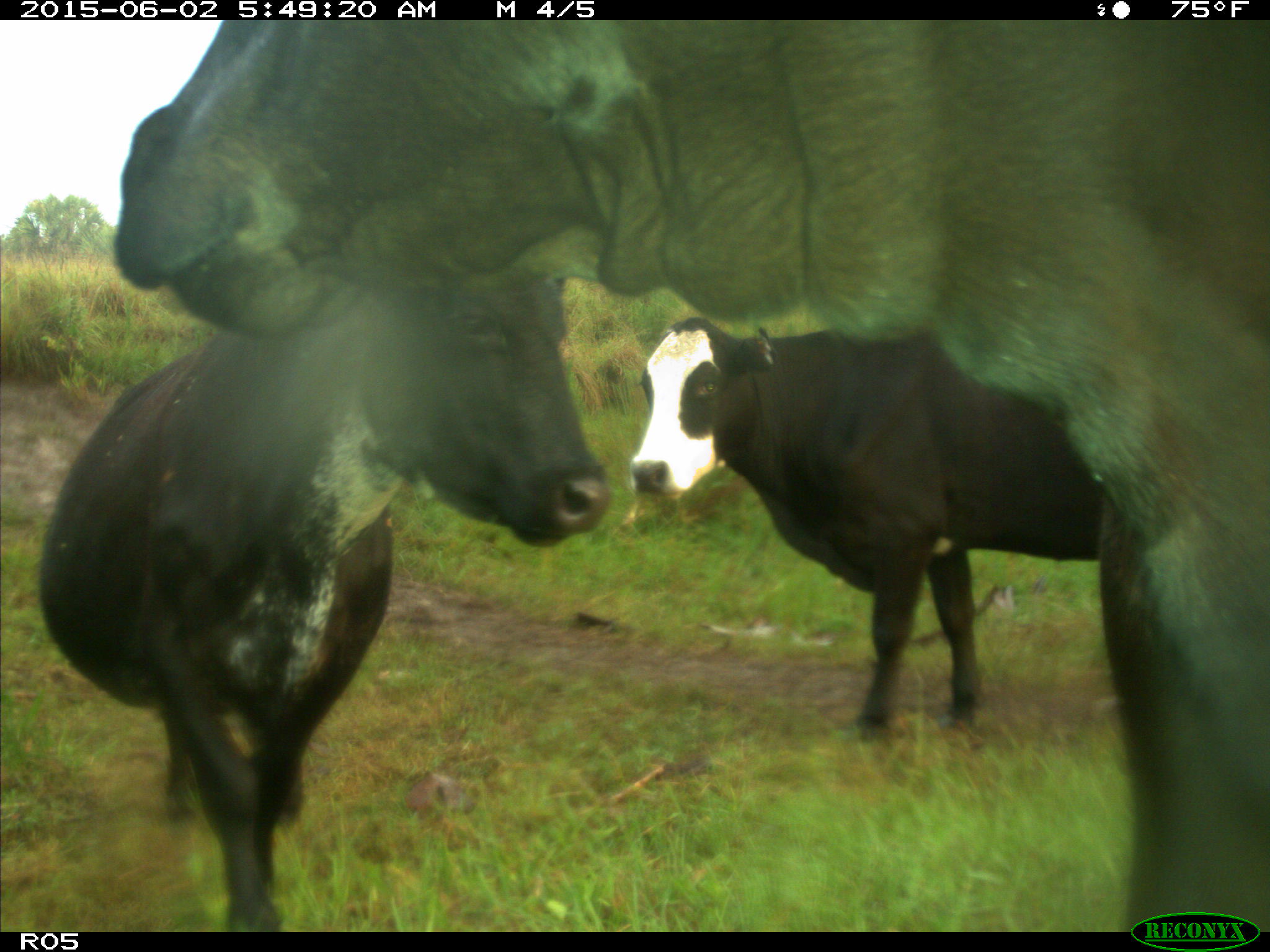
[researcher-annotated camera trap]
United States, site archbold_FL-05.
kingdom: Animalia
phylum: Chordata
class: Mammalia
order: Artiodactyla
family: Bovidae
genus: Bos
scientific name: Bos taurus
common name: domestic cow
Bos taurus (domestic cow).